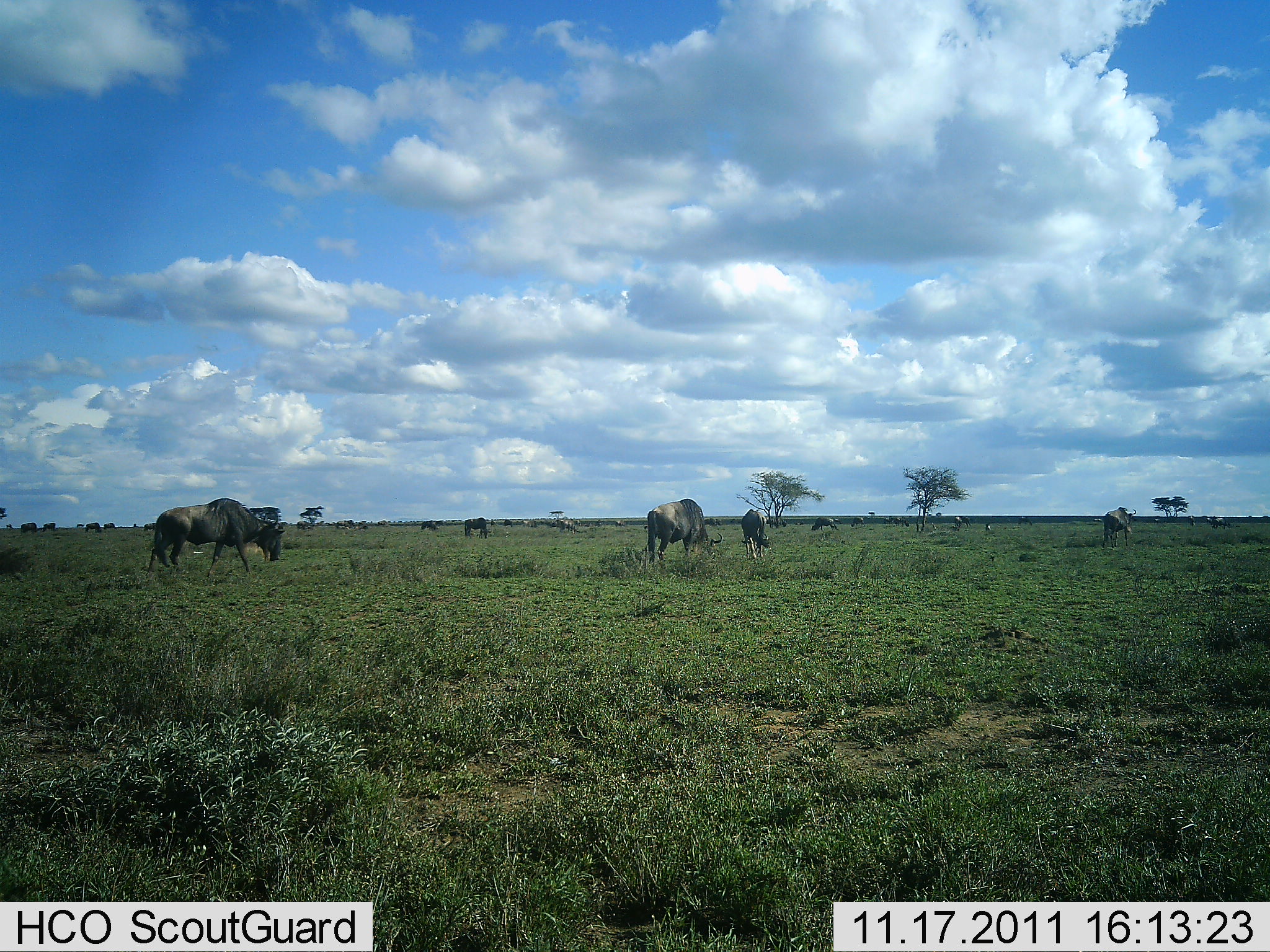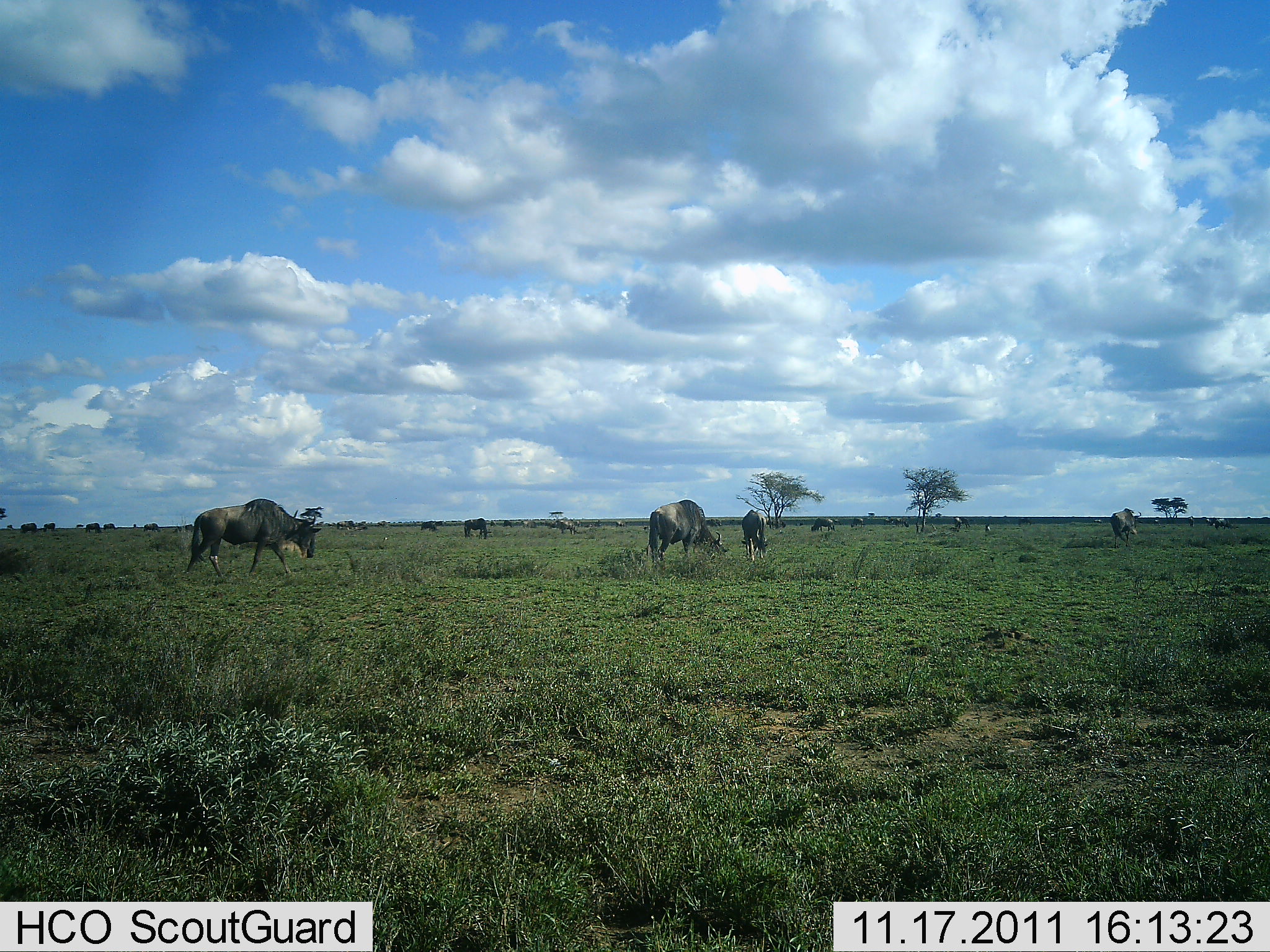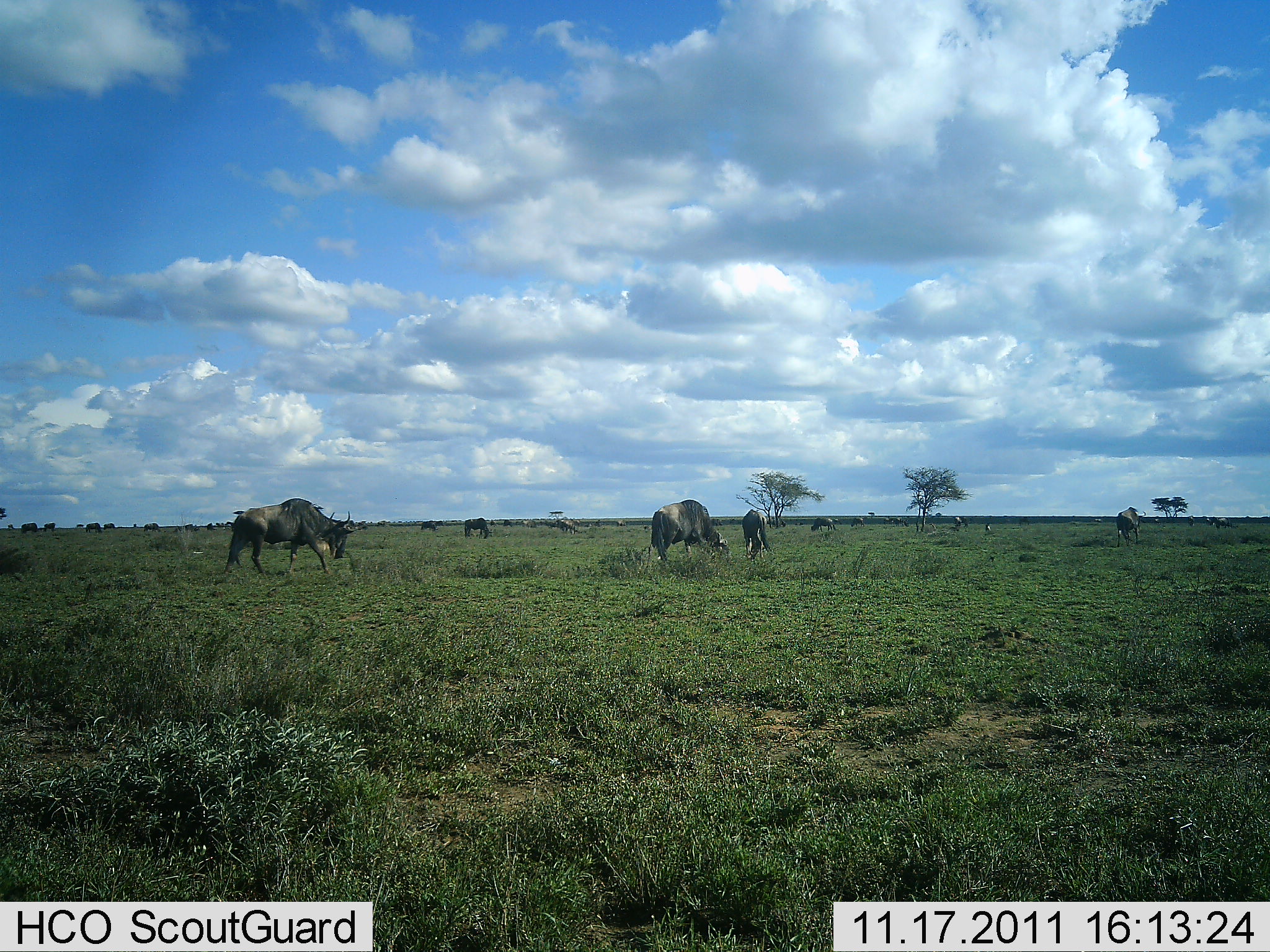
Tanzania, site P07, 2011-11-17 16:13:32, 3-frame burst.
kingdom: Animalia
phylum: Chordata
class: Mammalia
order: Artiodactyla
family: Bovidae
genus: Connochaetes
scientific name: Connochaetes taurinus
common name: blue wildebeest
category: wildebeest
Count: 11-50.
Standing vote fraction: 36%.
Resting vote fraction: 0%.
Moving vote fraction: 73%.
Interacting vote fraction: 0%.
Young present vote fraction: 0%.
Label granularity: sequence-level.